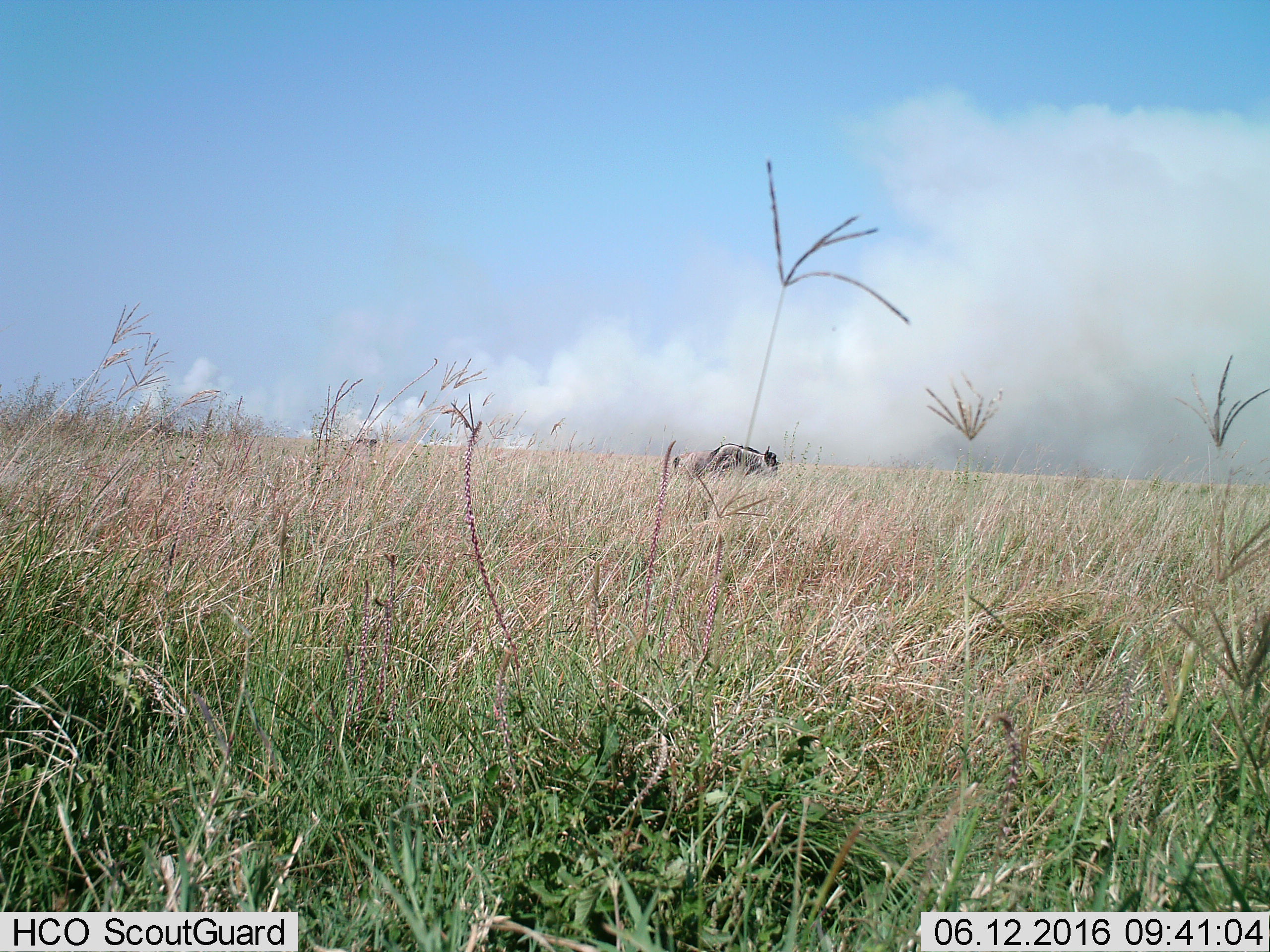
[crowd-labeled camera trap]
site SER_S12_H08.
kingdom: Animalia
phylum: Chordata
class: Mammalia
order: Artiodactyla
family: Bovidae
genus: Connochaetes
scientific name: Connochaetes taurinus taurinus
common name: blue wildebeest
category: wildebeestblue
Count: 1.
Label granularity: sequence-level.